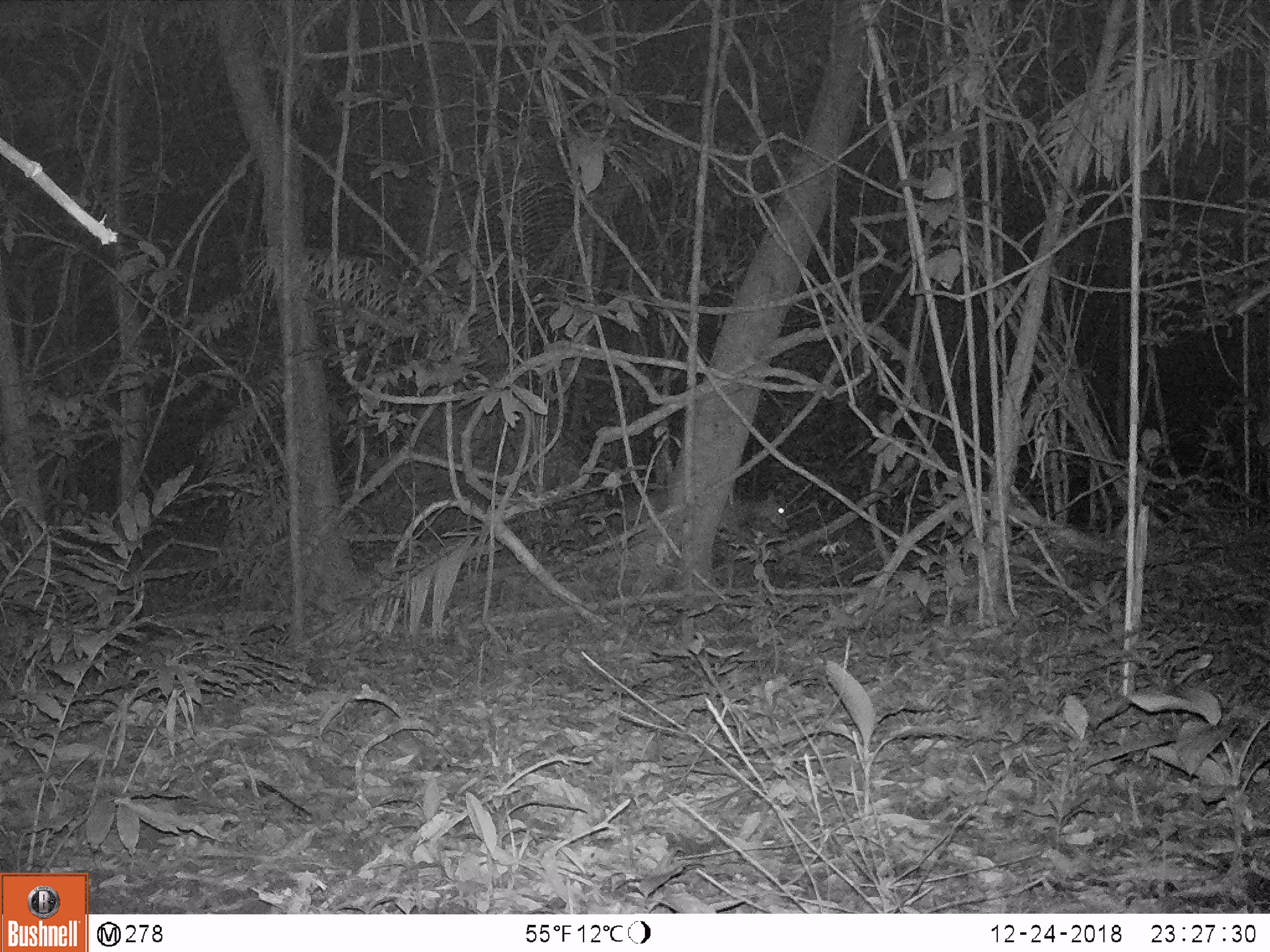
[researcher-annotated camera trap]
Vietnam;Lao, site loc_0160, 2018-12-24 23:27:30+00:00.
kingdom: Animalia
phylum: Chordata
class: Mammalia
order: Artiodactyla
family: Cervidae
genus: Muntiacus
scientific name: Muntiacus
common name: muntjacs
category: unidentified muntjac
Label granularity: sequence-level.